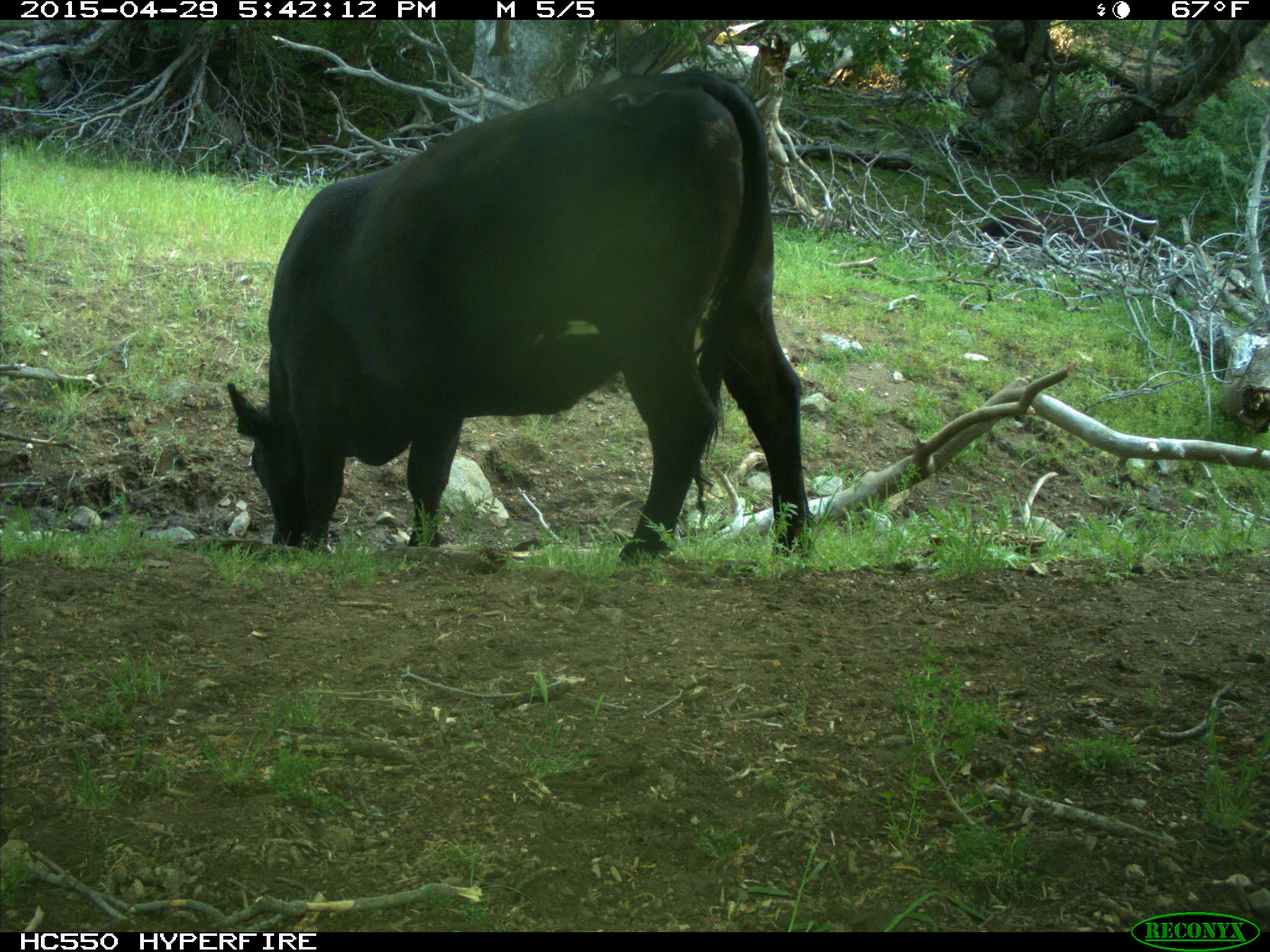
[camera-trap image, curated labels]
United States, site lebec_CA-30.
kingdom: Animalia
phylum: Chordata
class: Mammalia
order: Artiodactyla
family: Bovidae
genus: Bos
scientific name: Bos taurus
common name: domestic cow